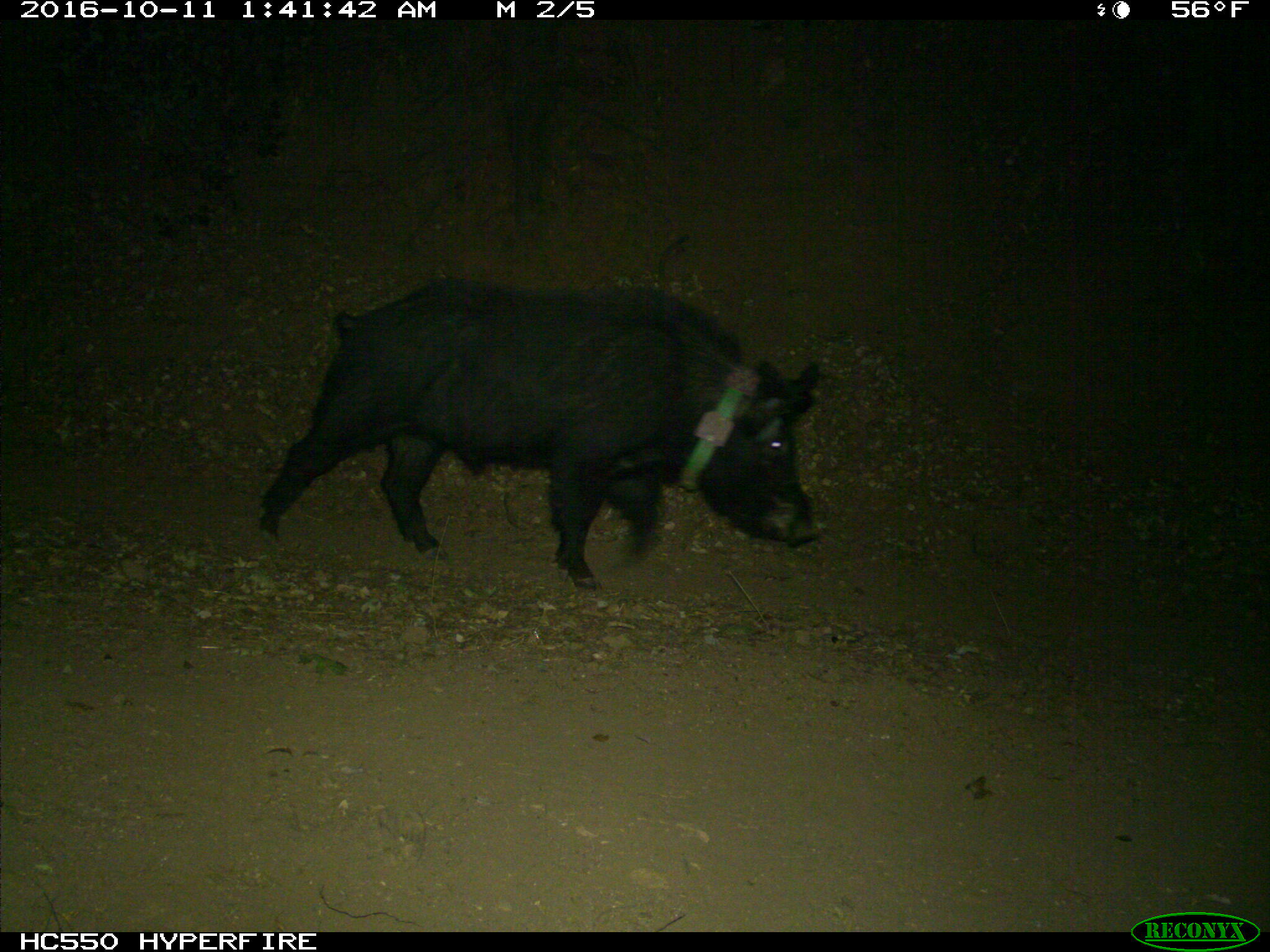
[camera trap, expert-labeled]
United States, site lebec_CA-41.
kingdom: Animalia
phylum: Chordata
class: Mammalia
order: Artiodactyla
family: Suidae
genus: Sus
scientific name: Sus scrofa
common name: wild boar